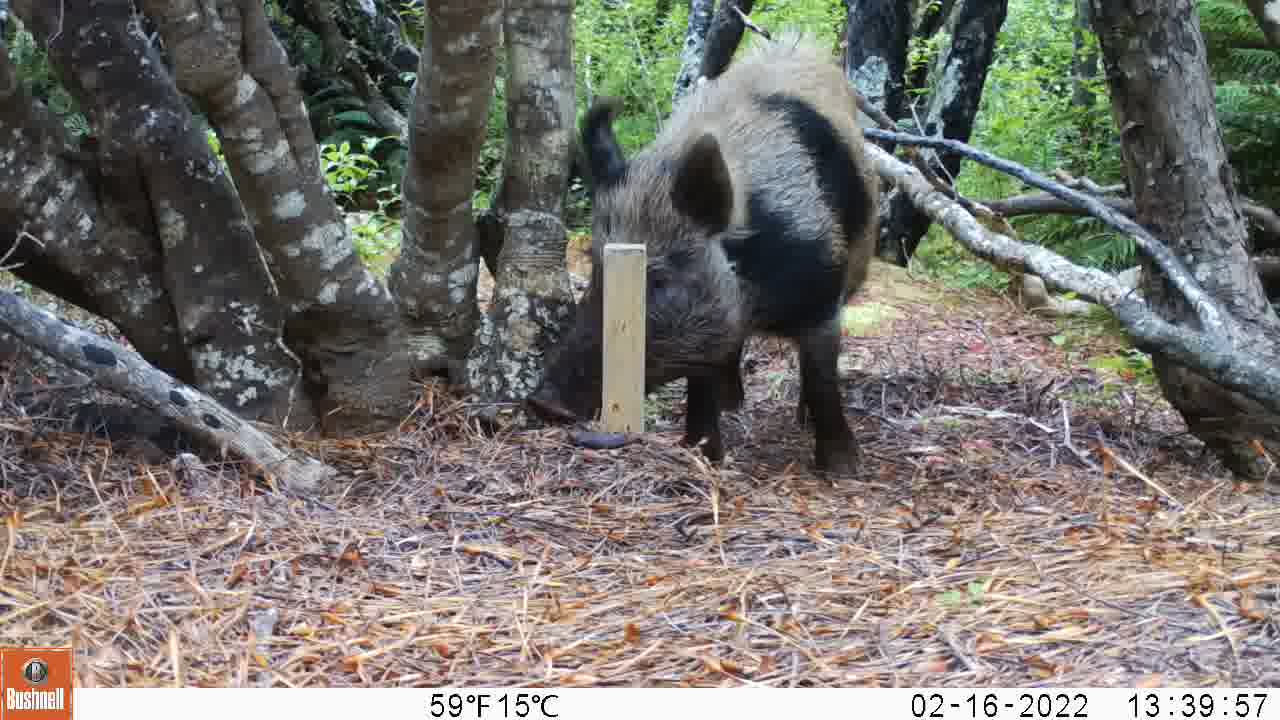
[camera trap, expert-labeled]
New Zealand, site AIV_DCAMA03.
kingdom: Animalia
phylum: Chordata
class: Mammalia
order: Artiodactyla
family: Suidae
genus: Sus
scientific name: Sus scrofa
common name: pig